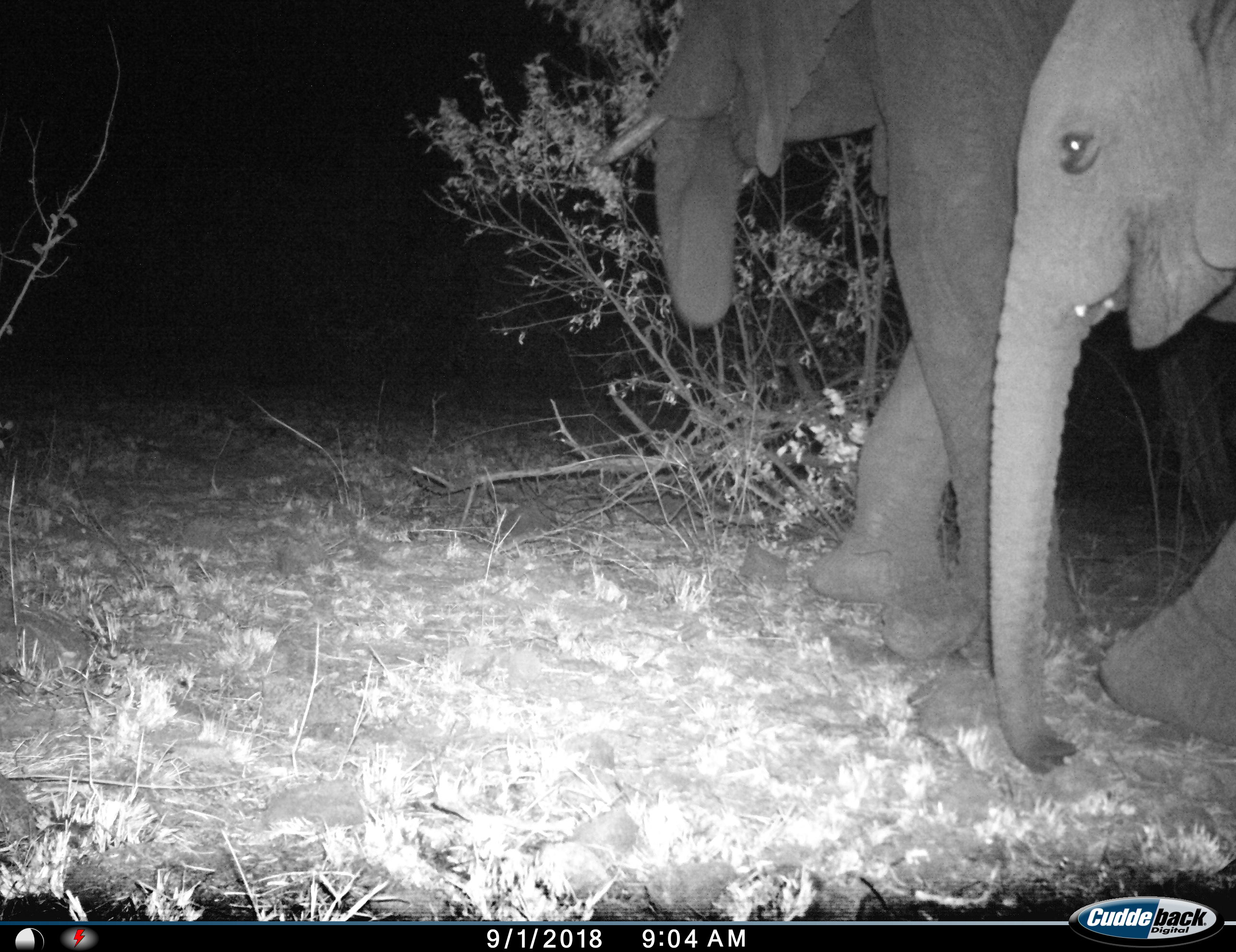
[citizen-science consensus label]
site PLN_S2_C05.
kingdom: Animalia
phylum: Chordata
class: Mammalia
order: Proboscidea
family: Elephantidae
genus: Loxodonta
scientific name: Loxodonta africana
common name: african bush elephant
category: elephant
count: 2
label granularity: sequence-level